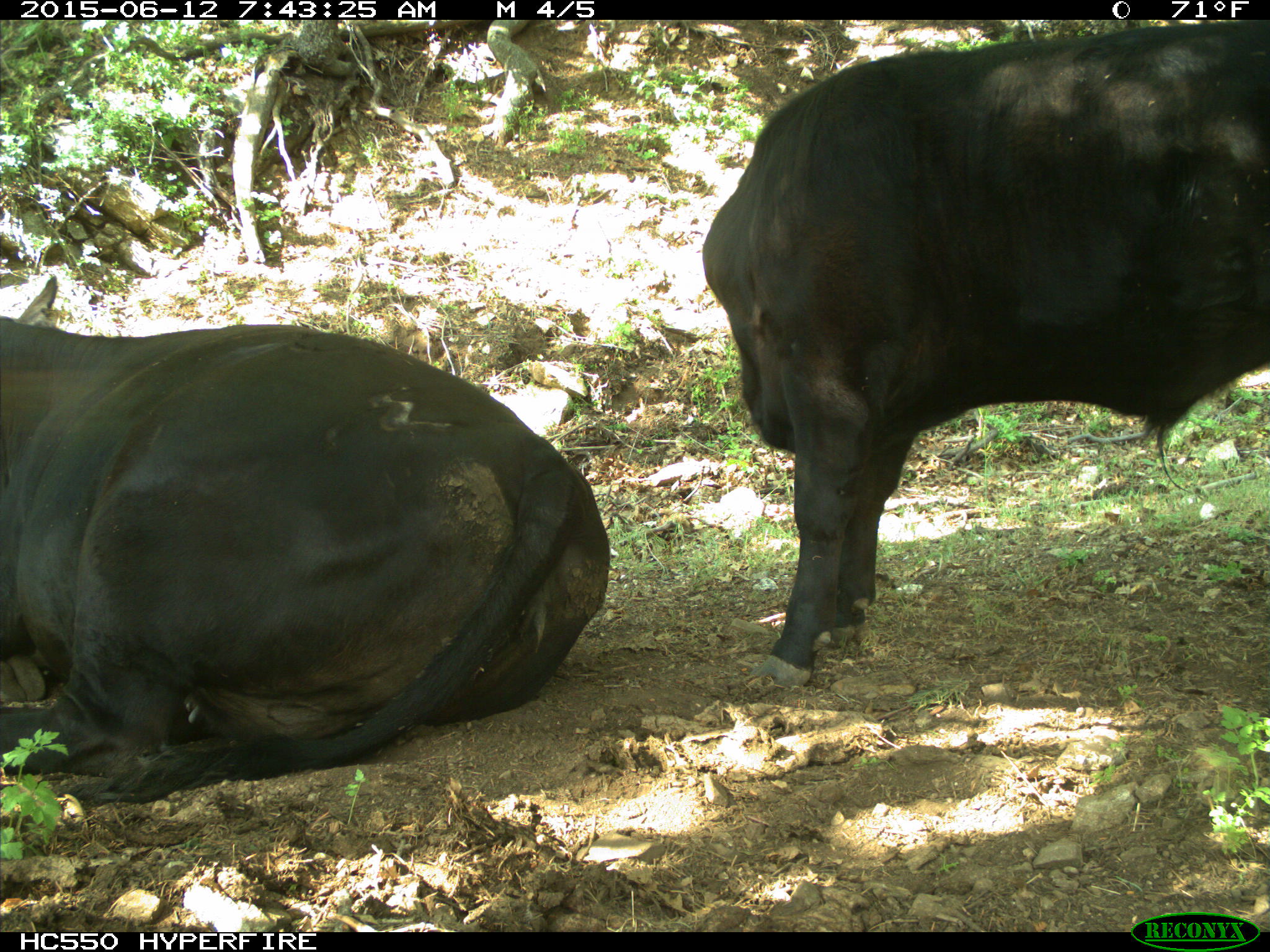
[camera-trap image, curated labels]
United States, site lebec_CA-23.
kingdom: Animalia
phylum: Chordata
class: Mammalia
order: Artiodactyla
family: Bovidae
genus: Bos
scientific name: Bos taurus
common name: domestic cow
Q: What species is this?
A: Bos taurus (domestic cow).